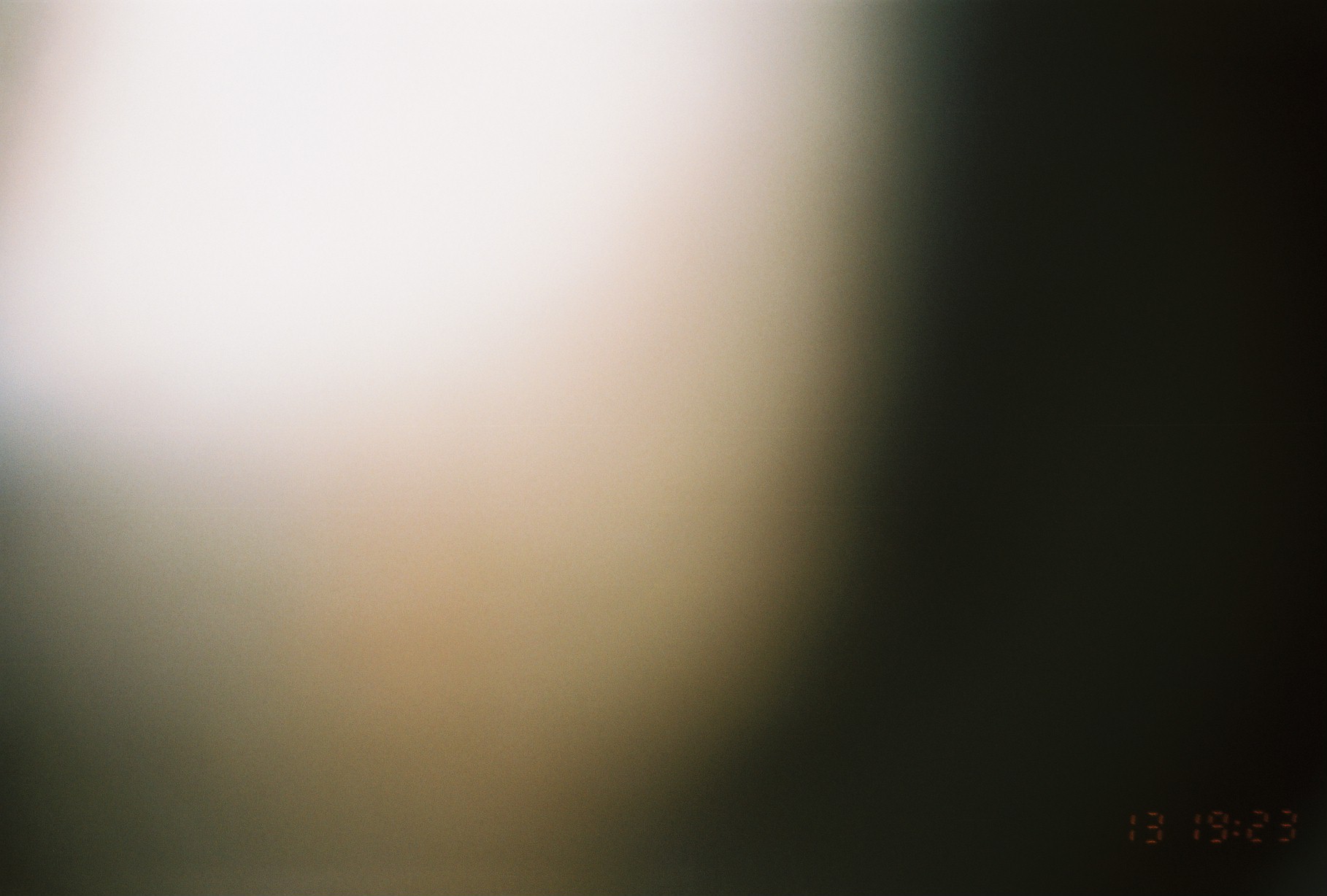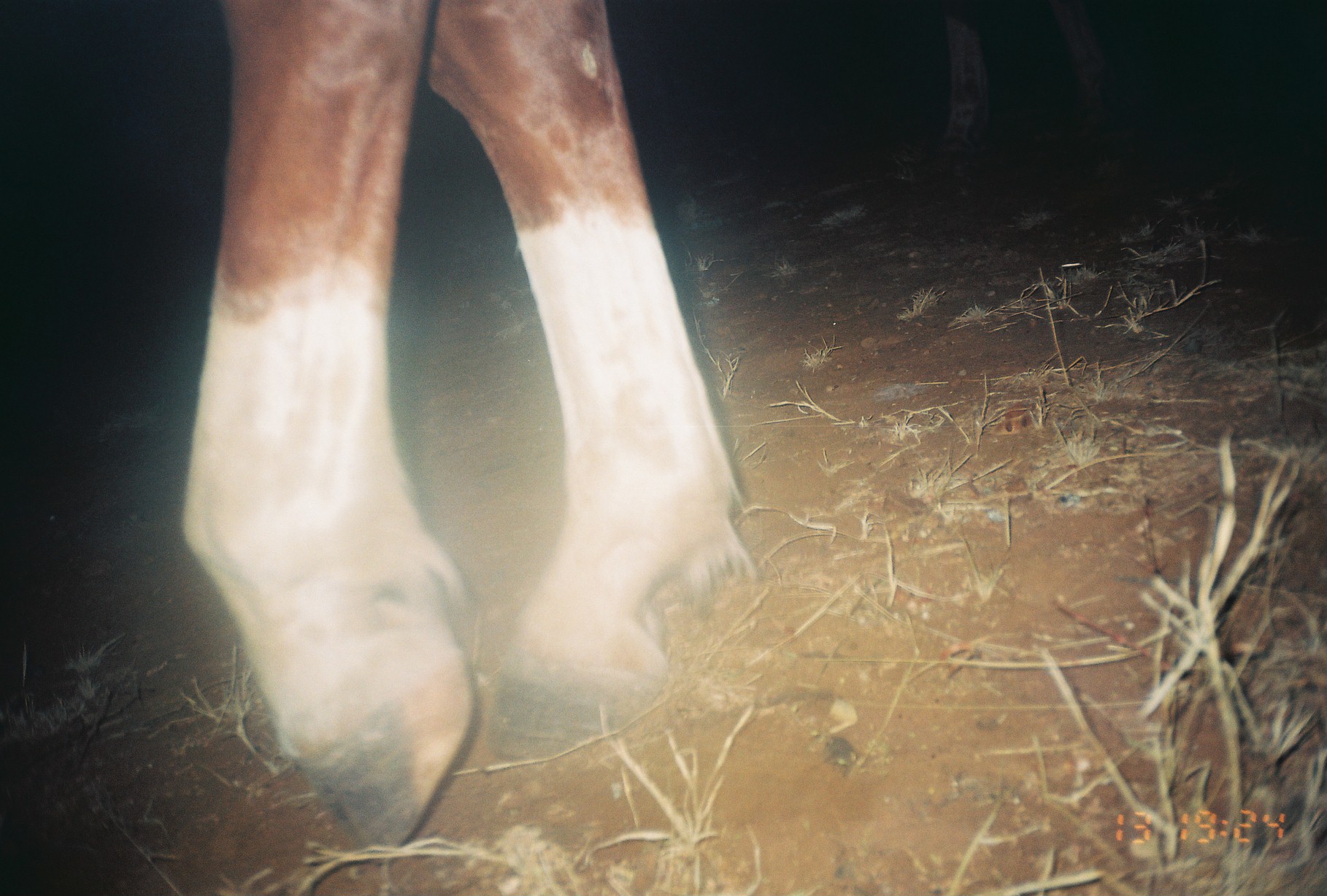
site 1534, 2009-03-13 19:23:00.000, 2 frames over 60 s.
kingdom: Animalia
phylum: Chordata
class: Mammalia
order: Perissodactyla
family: Equidae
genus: Equus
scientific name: Equus ferus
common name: wild horse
Equus ferus (wild horse), count 1.